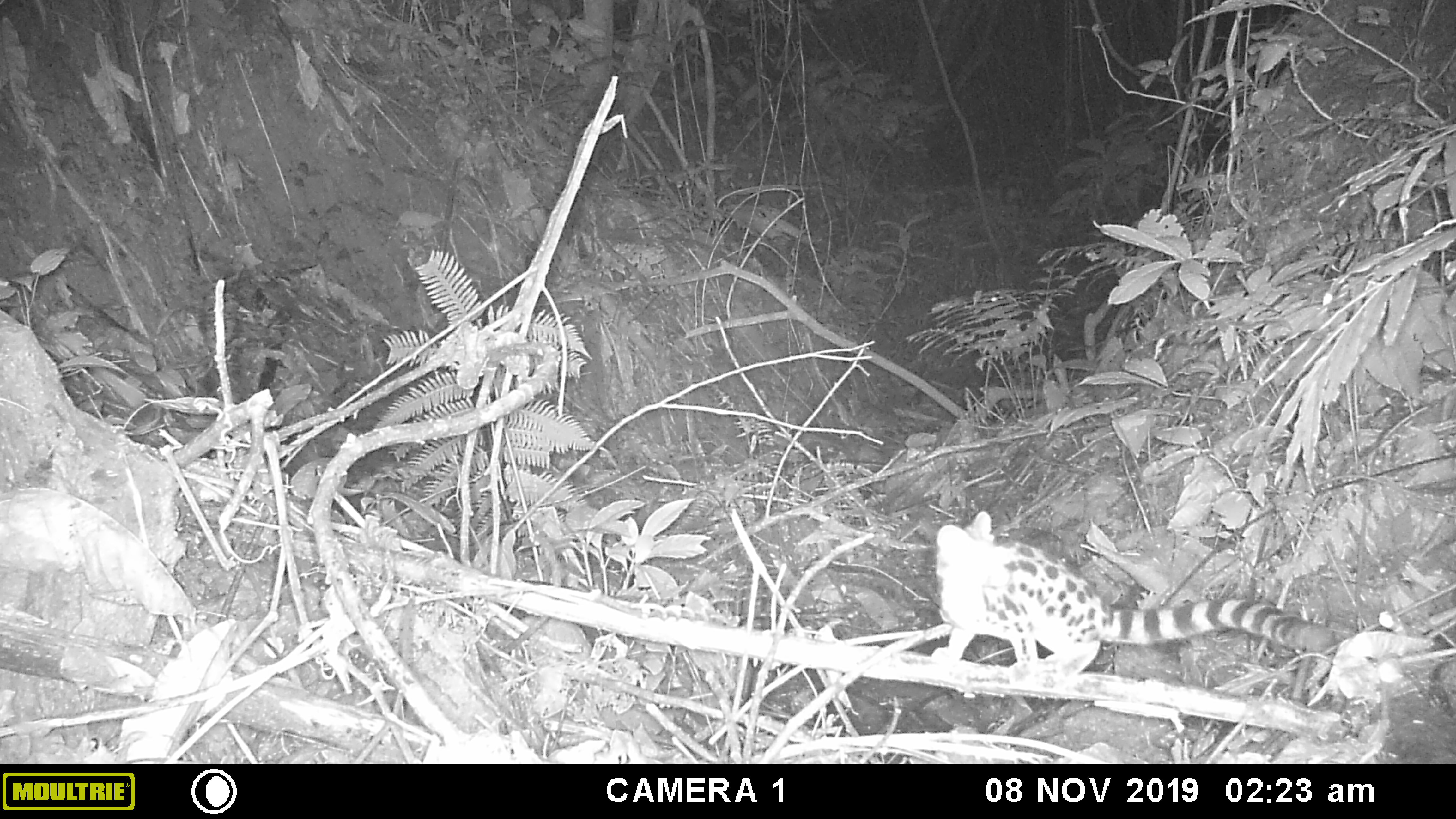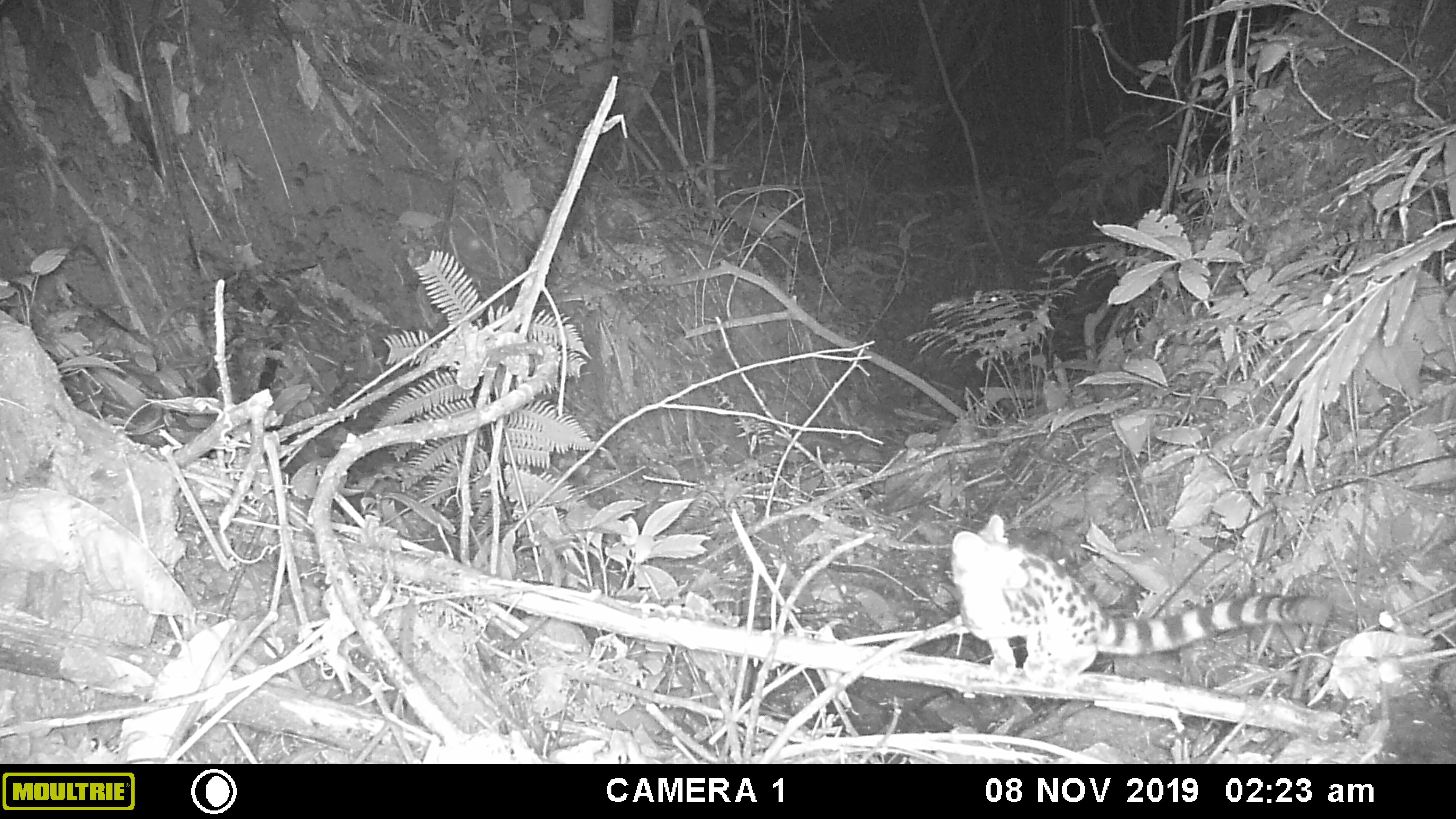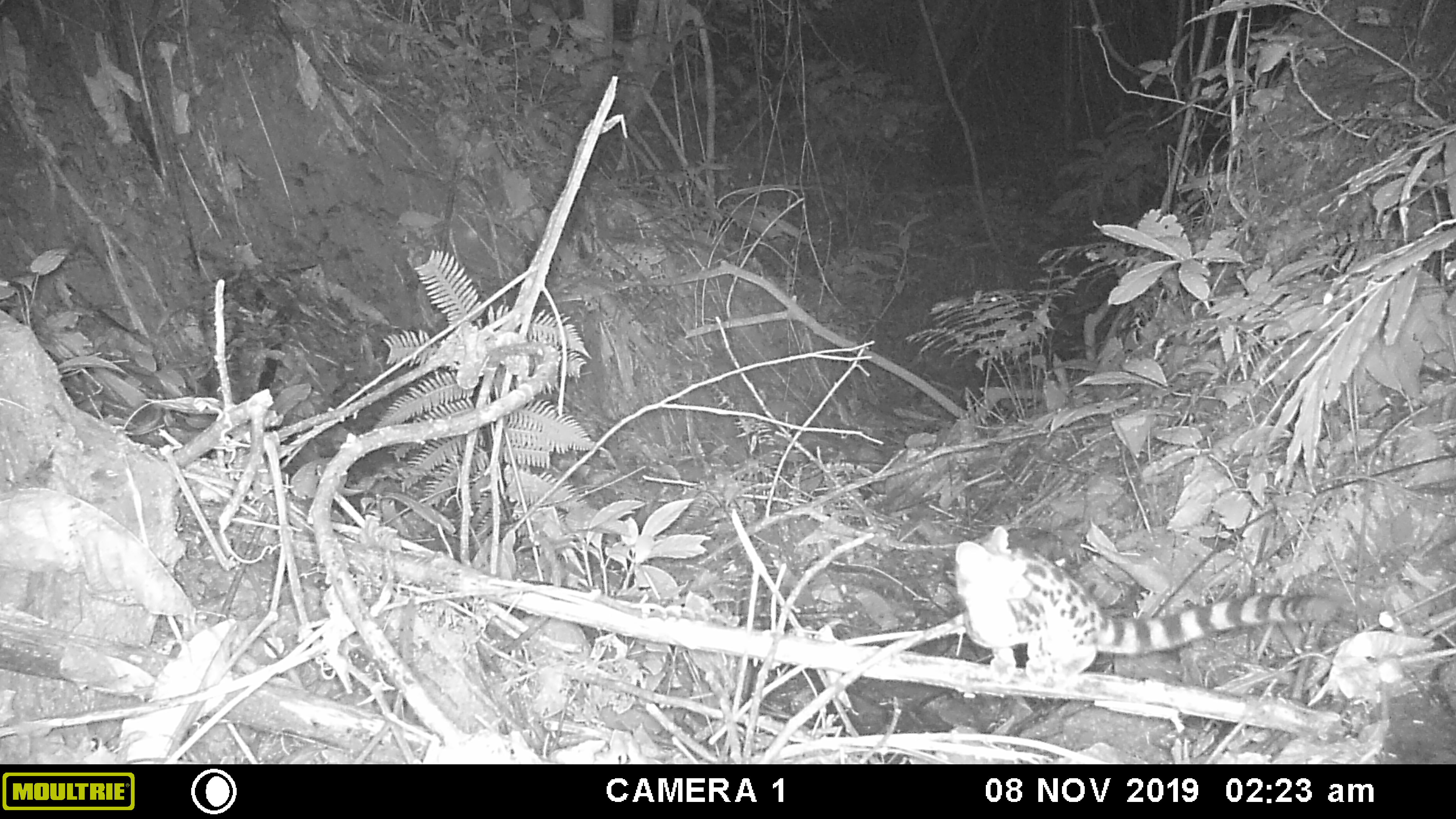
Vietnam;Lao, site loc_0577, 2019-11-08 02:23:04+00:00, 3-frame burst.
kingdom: Animalia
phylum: Chordata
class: Mammalia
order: Carnivora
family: Prionodontidae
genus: Prionodon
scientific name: Prionodon pardicolor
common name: spotted linsang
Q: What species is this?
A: Spotted linsang (Prionodon pardicolor).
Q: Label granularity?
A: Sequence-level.